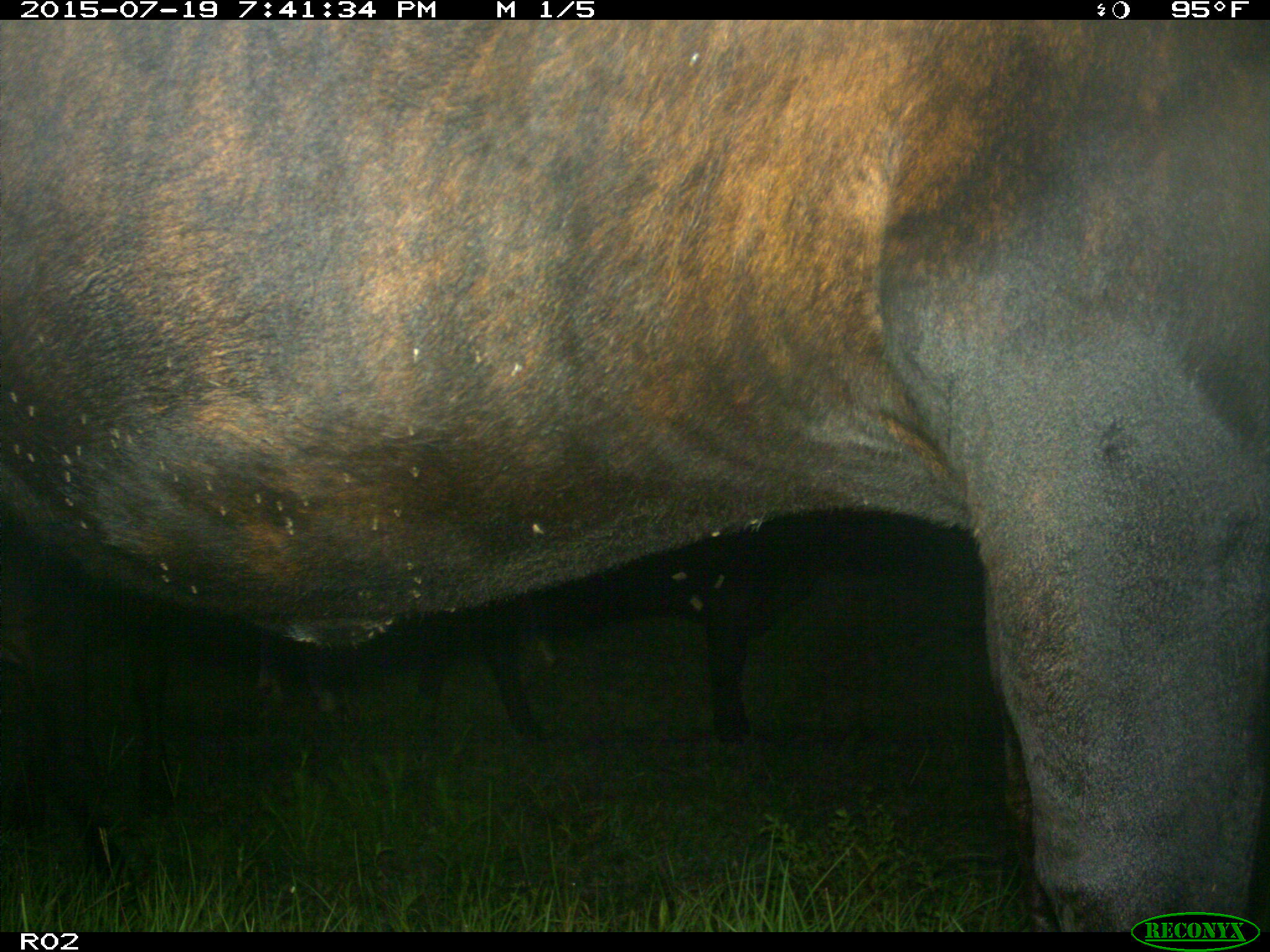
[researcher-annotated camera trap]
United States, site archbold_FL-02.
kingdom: Animalia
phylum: Chordata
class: Mammalia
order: Artiodactyla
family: Bovidae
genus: Bos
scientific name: Bos taurus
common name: domestic cow